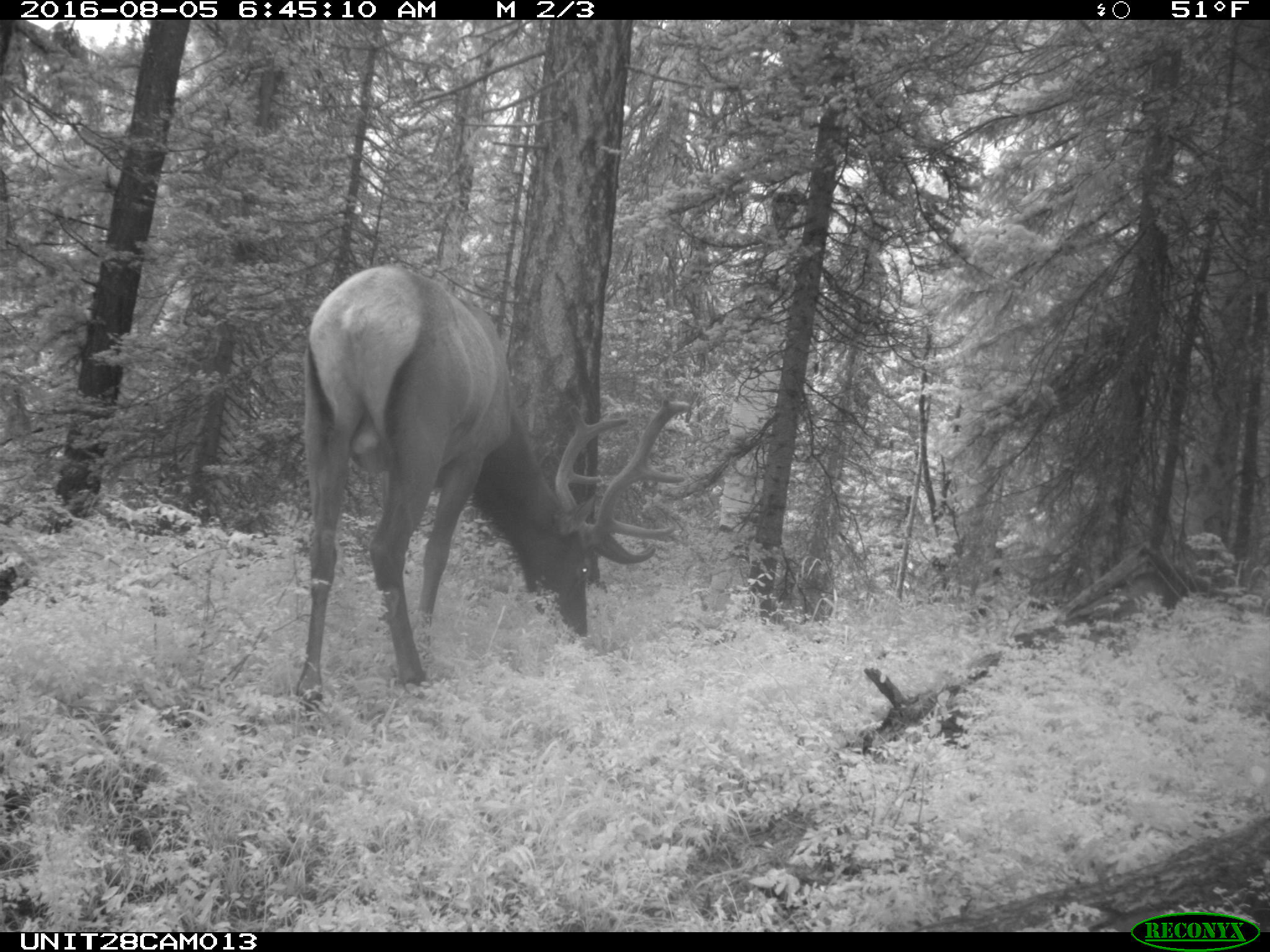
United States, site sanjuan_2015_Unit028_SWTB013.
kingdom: Animalia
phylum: Chordata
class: Mammalia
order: Artiodactyla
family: Cervidae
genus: Cervus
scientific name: Cervus elaphus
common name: red deer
Cervus elaphus (red deer).